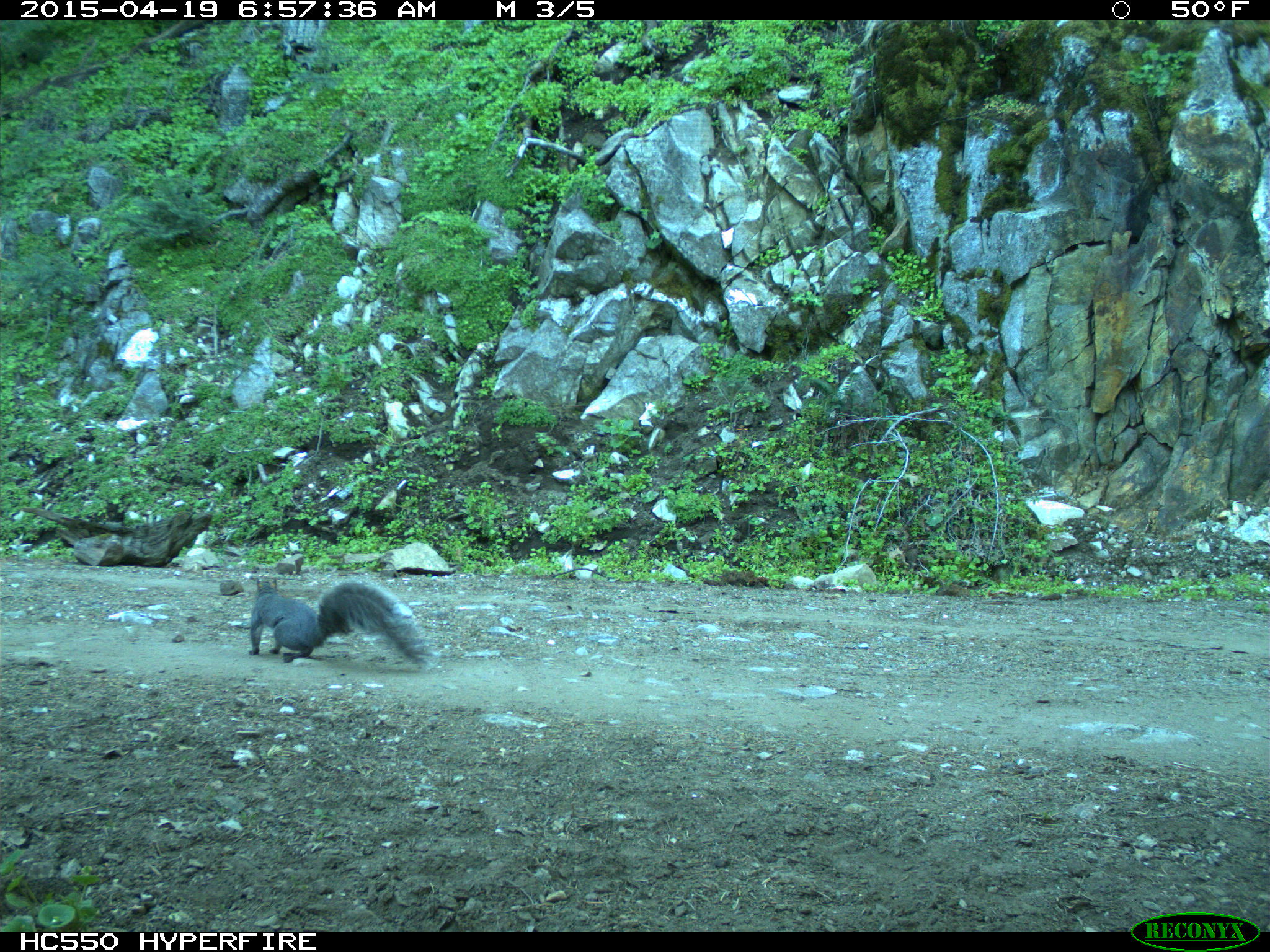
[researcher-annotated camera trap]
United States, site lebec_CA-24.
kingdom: Animalia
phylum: Chordata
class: Mammalia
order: Rodentia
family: Sciuridae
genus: Sciurus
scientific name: Sciurus carolinensis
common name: eastern gray squirrel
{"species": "Sciurus carolinensis (eastern gray squirrel)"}